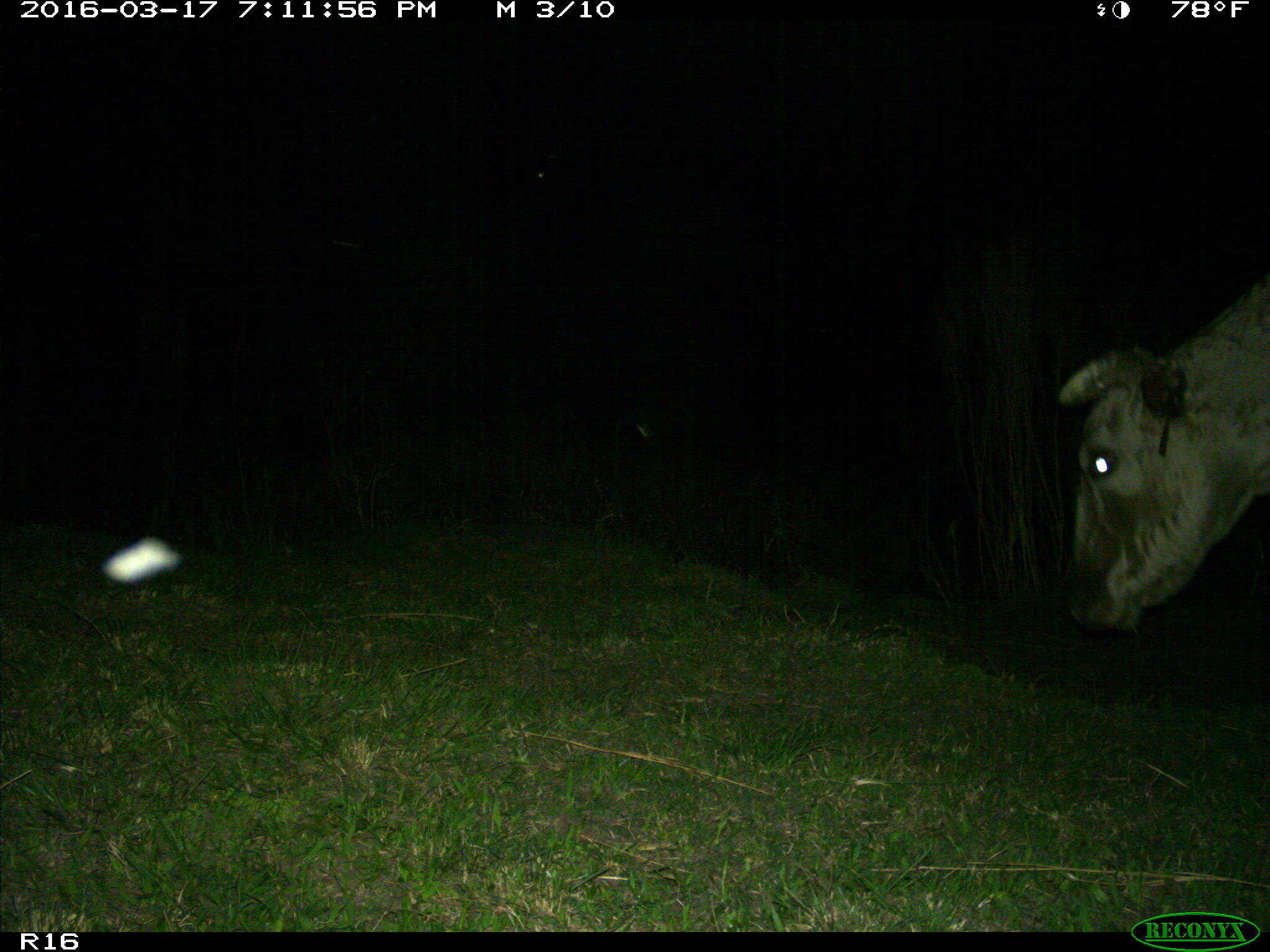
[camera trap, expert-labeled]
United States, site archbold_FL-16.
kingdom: Animalia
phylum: Chordata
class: Mammalia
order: Artiodactyla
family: Bovidae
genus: Bos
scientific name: Bos taurus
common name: domestic cow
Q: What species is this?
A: Bos taurus (domestic cow).